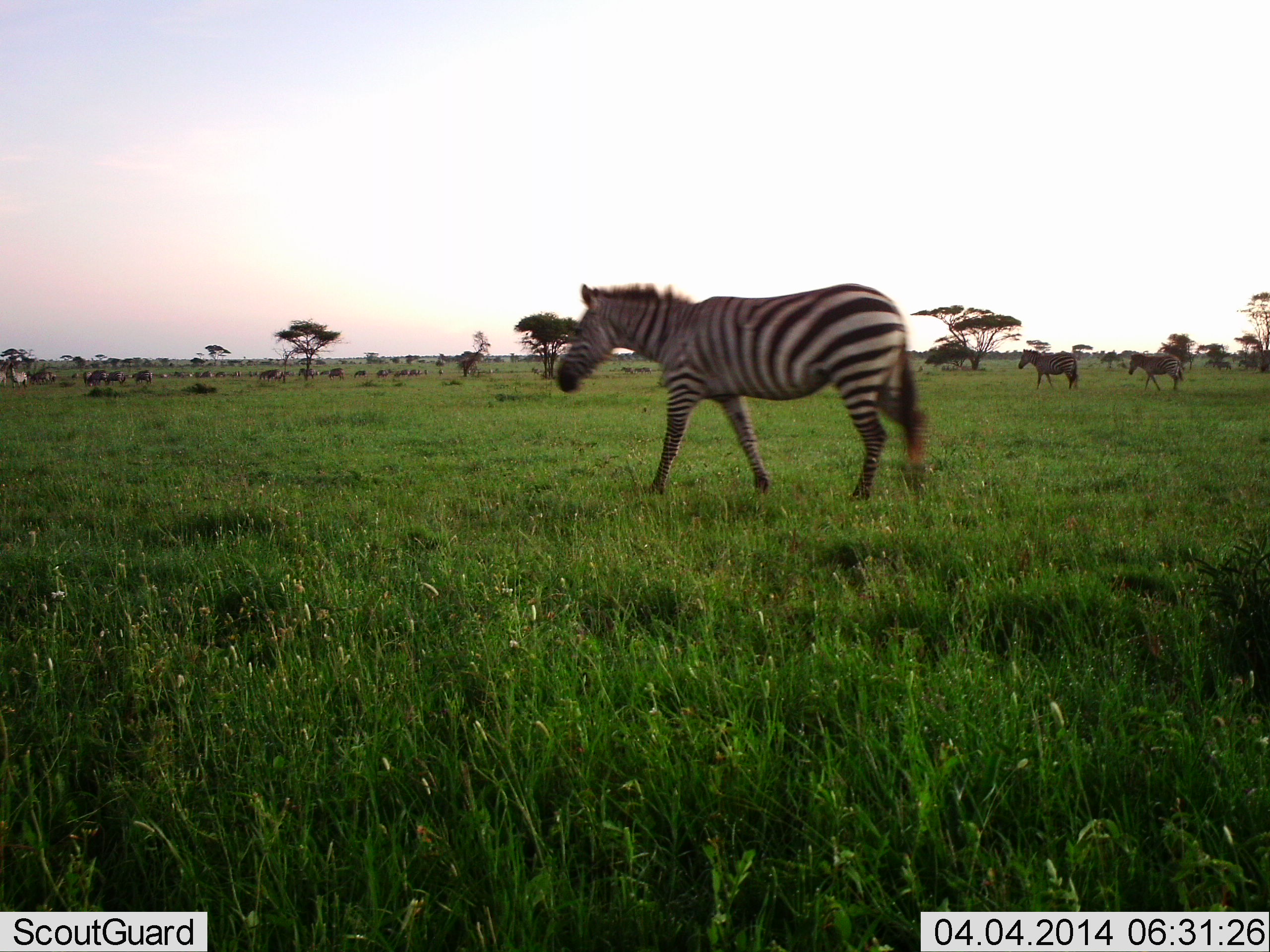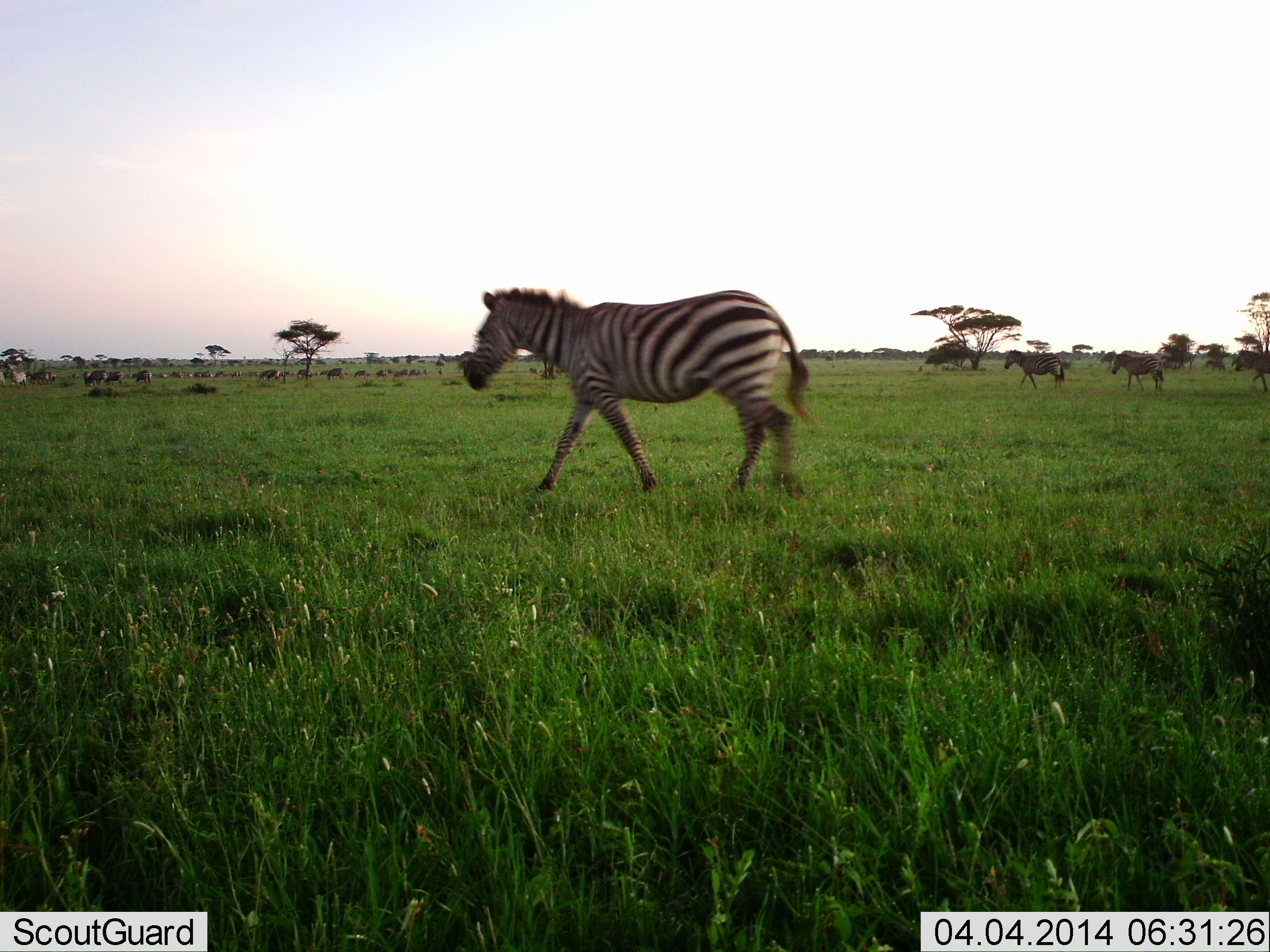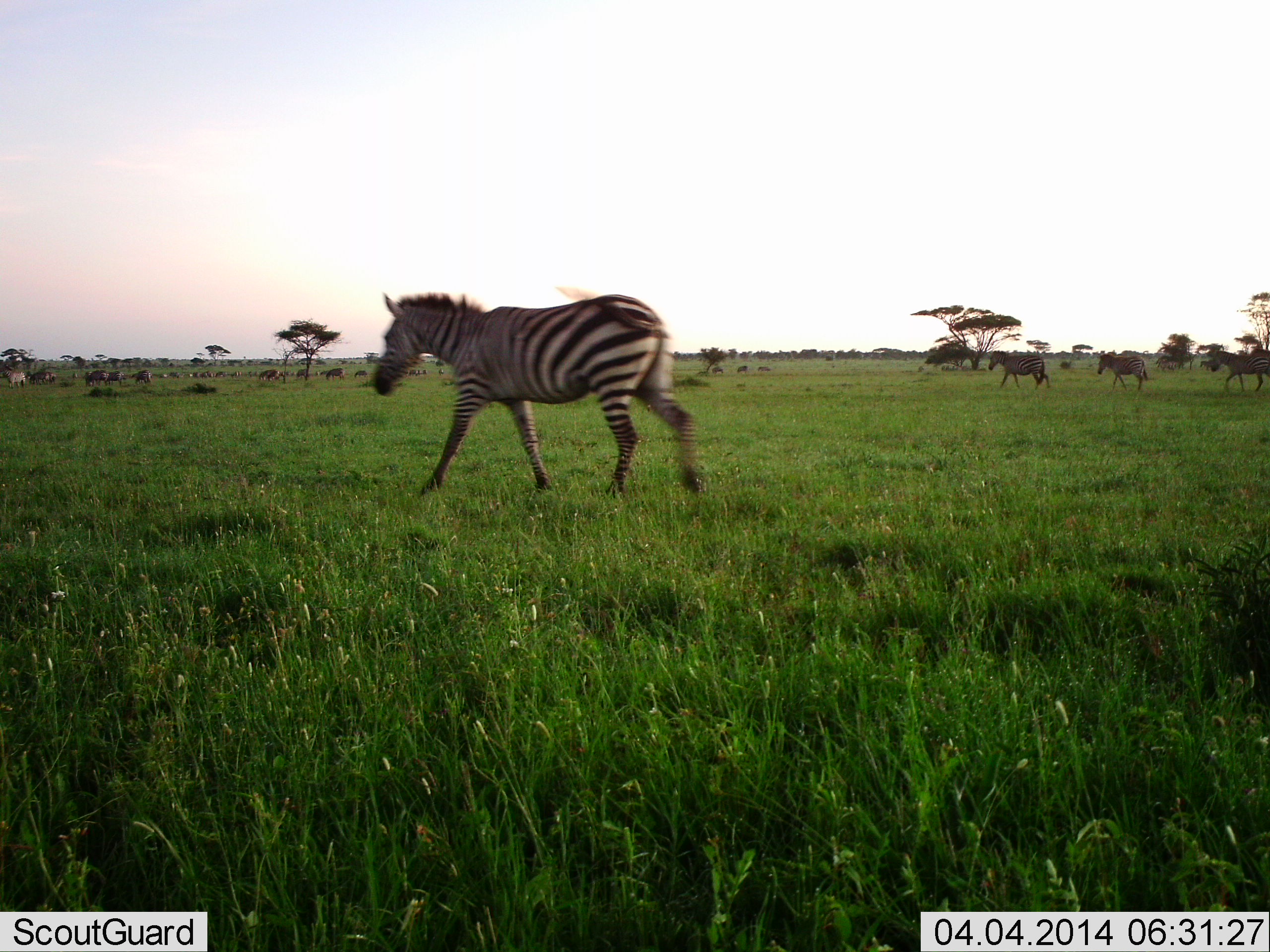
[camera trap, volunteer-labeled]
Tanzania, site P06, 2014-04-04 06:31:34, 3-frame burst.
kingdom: Animalia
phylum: Chordata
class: Mammalia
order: Perissodactyla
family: Equidae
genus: Equus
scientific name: Equus quagga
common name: plains zebra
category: zebra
Zebra (plains zebra) (Equus quagga), count 4. Behavior (volunteer vote fractions): standing 27%, resting 0%, moving 100%, interacting 9%. Young present (vote fraction): 0%. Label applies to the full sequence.